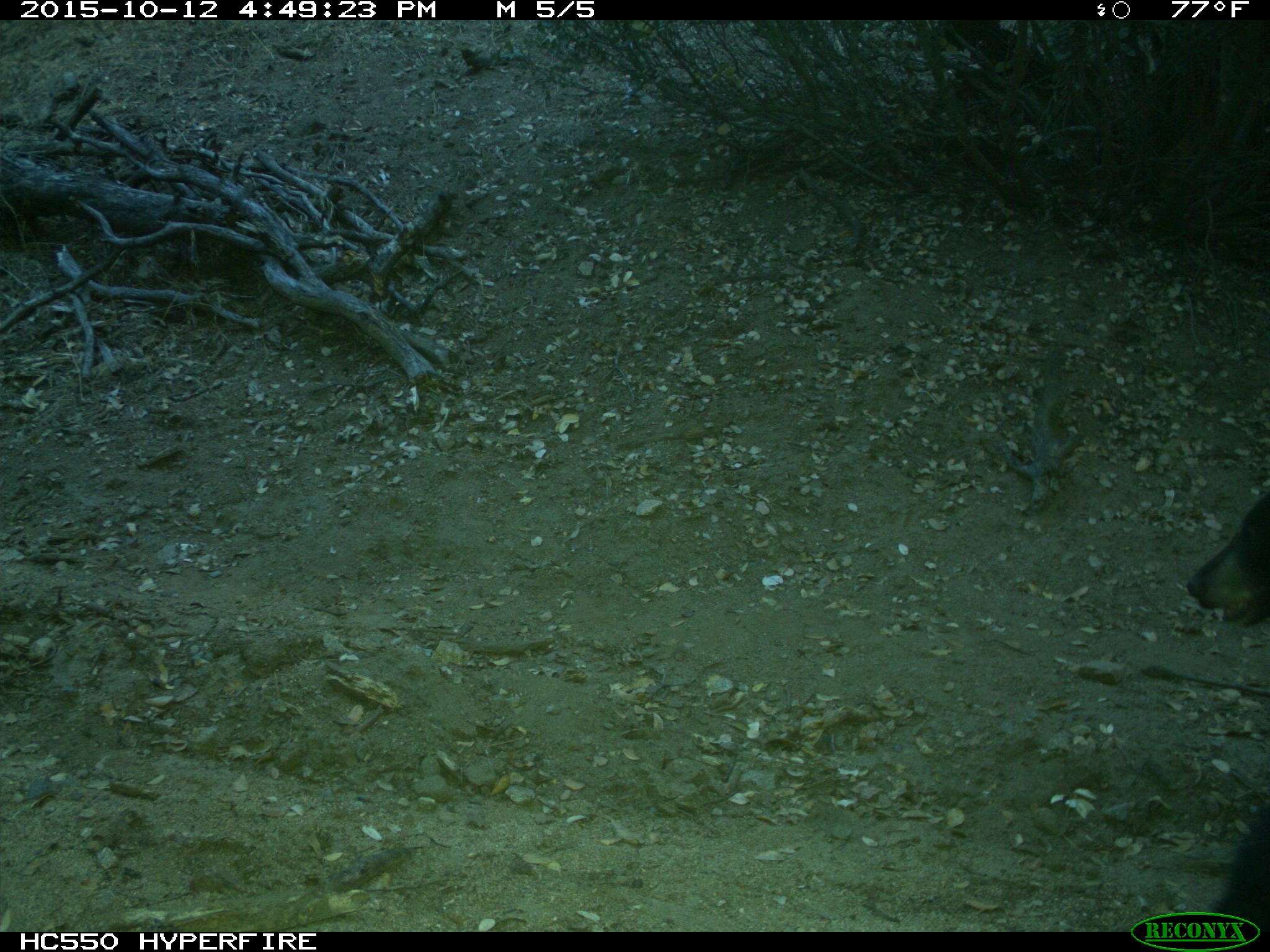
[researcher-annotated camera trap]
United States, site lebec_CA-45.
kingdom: Animalia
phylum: Chordata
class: Mammalia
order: Carnivora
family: Ursidae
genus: Ursus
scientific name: Ursus americanus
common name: american black bear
Ursus americanus (american black bear).